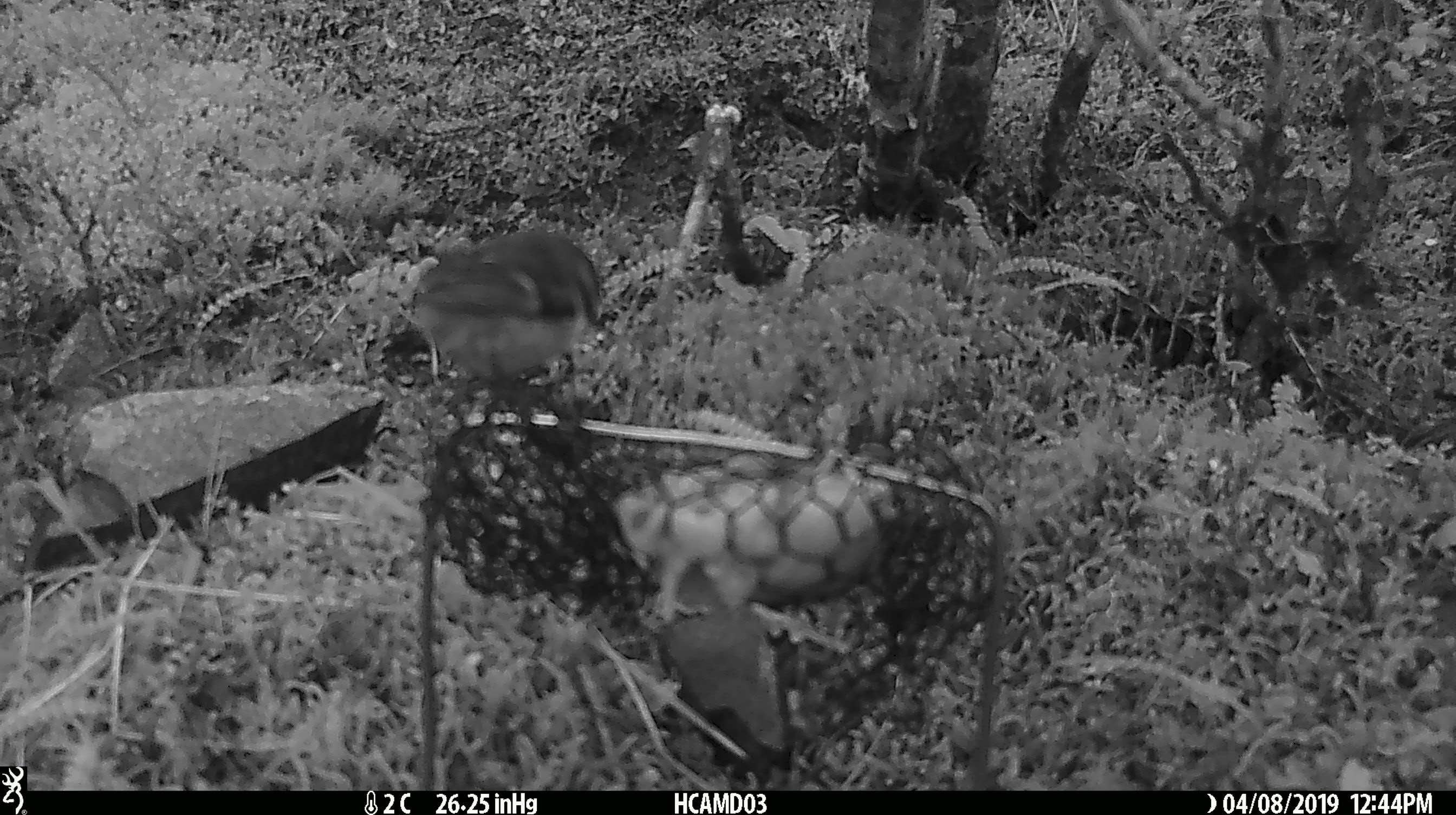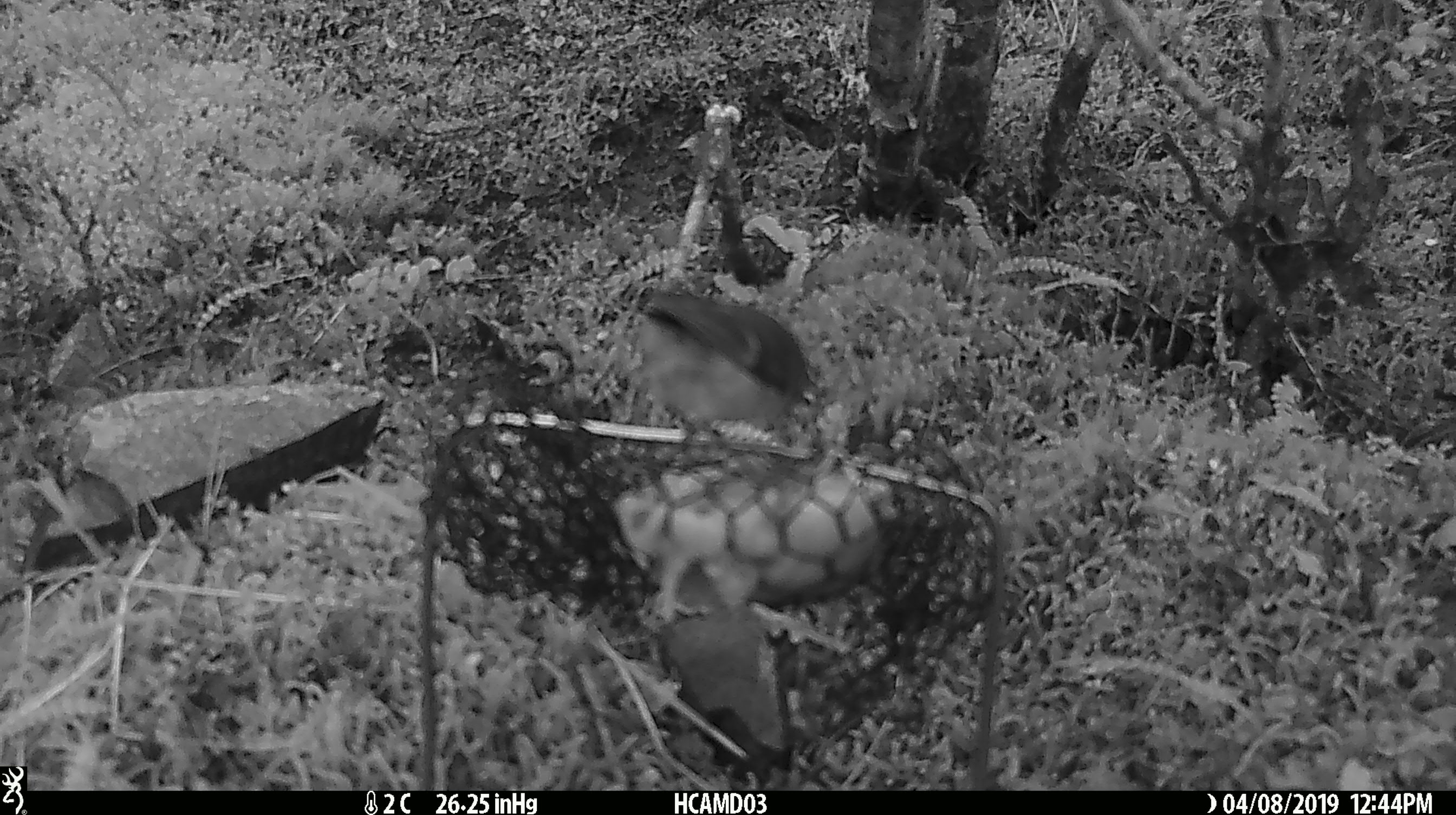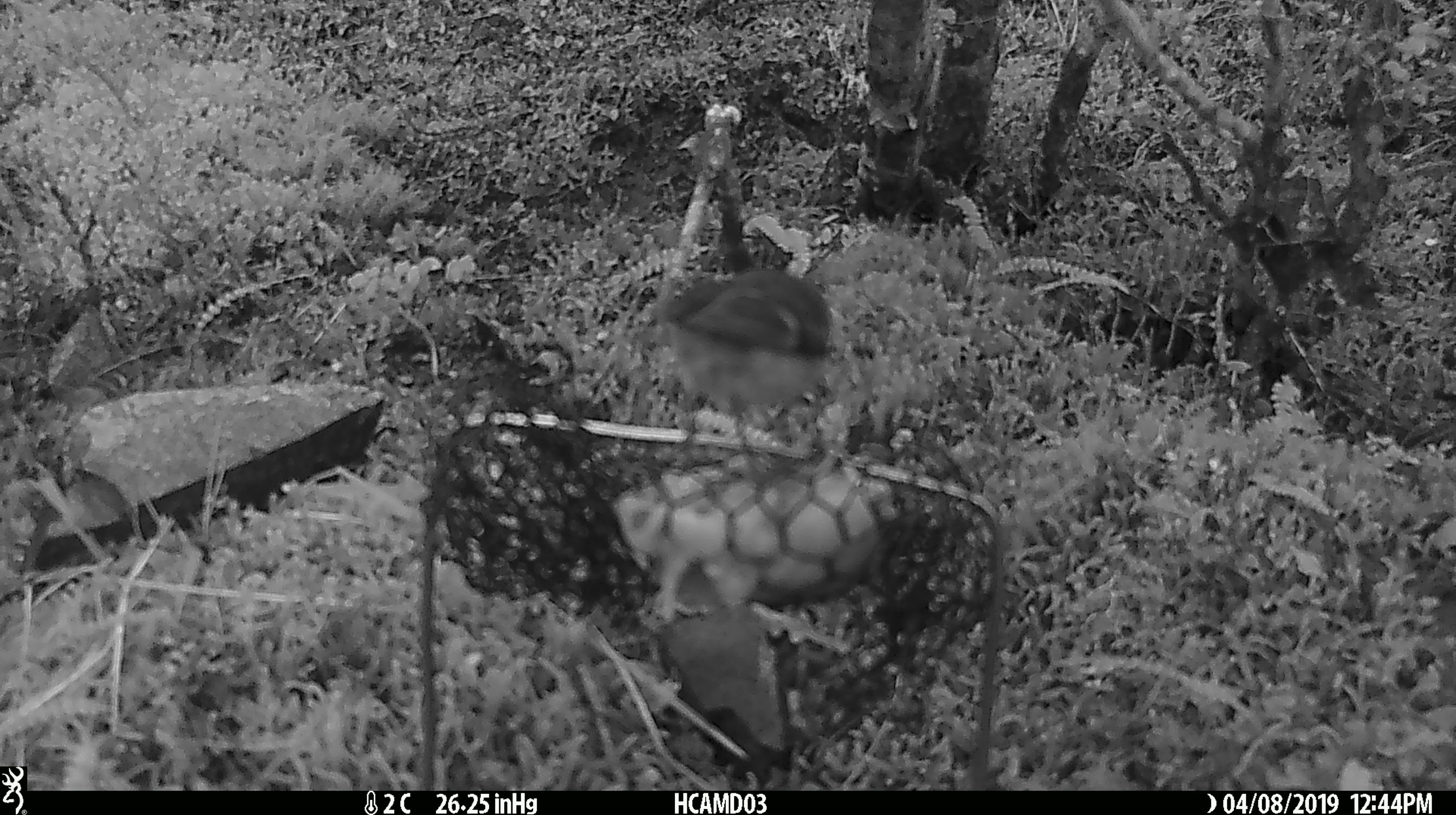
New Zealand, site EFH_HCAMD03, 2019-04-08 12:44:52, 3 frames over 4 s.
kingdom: Animalia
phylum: Chordata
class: Aves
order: Passeriformes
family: Acanthisittidae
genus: Acanthisitta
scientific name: Acanthisitta chloris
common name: rifleman